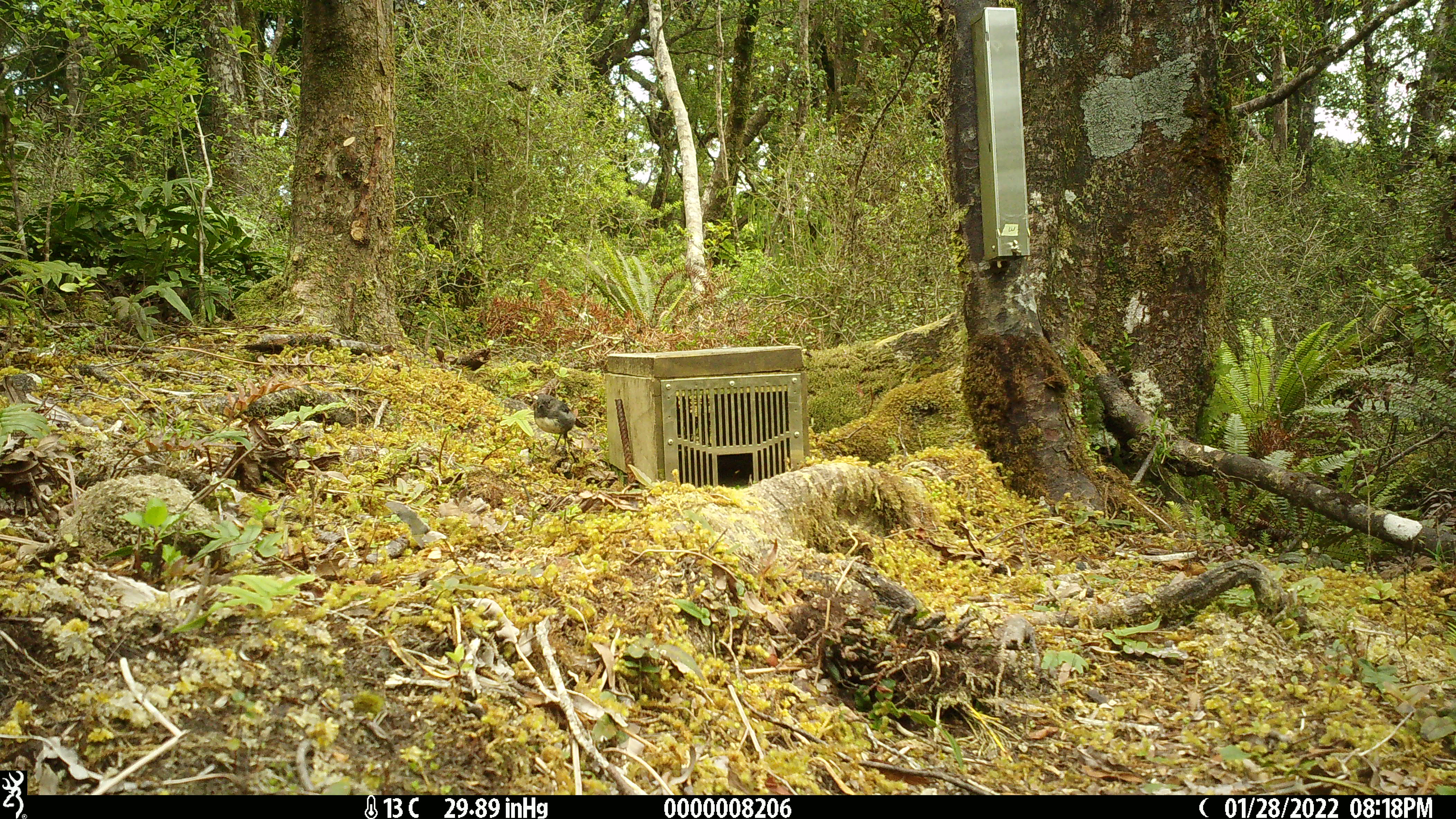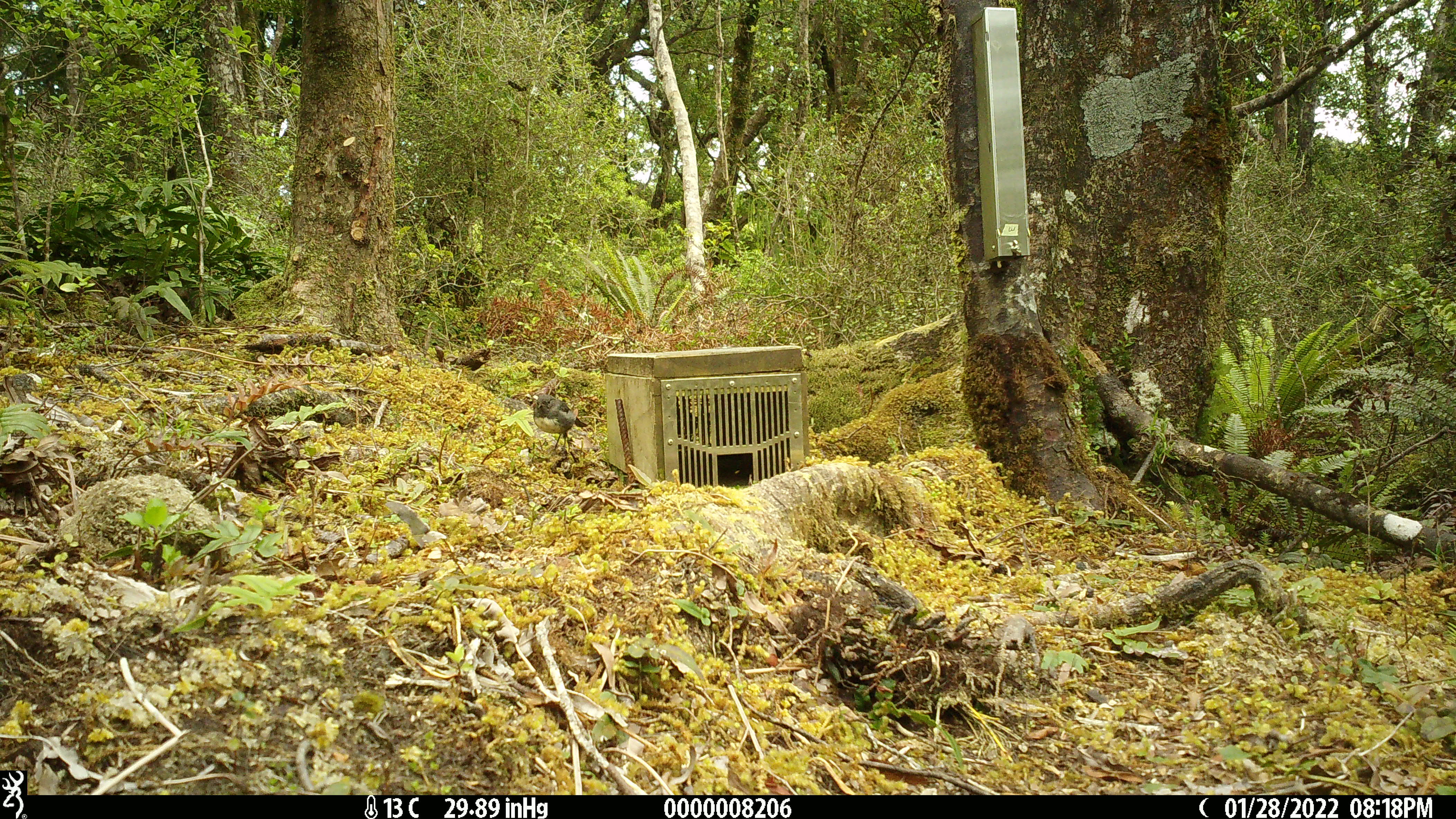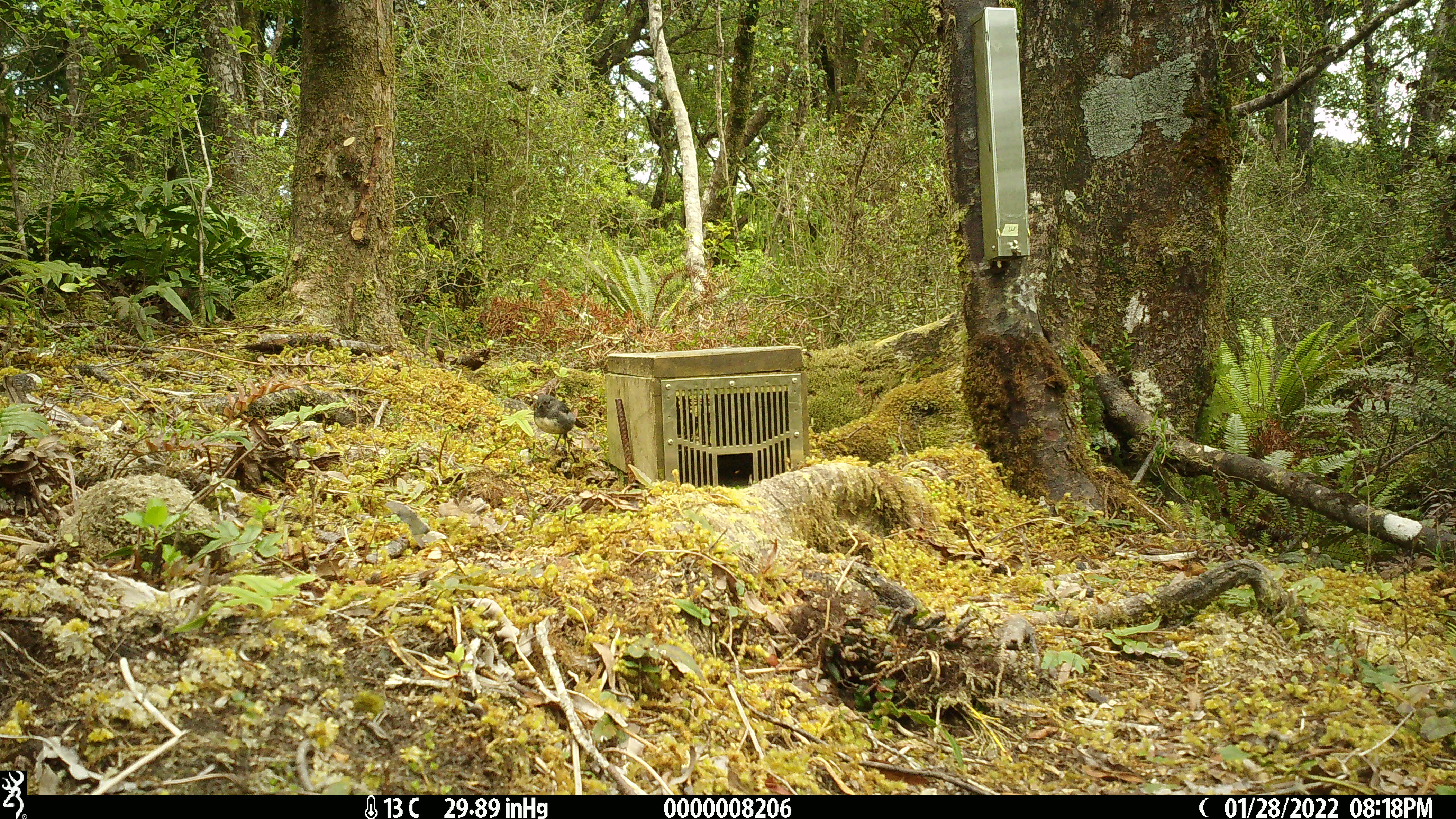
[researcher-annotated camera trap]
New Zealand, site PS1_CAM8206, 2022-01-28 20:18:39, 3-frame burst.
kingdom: Animalia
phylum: Chordata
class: Aves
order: Passeriformes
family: Petroicidae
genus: Petroica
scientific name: Petroica australis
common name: new zealand robin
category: robin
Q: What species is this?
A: Robin (new zealand robin) (Petroica australis).